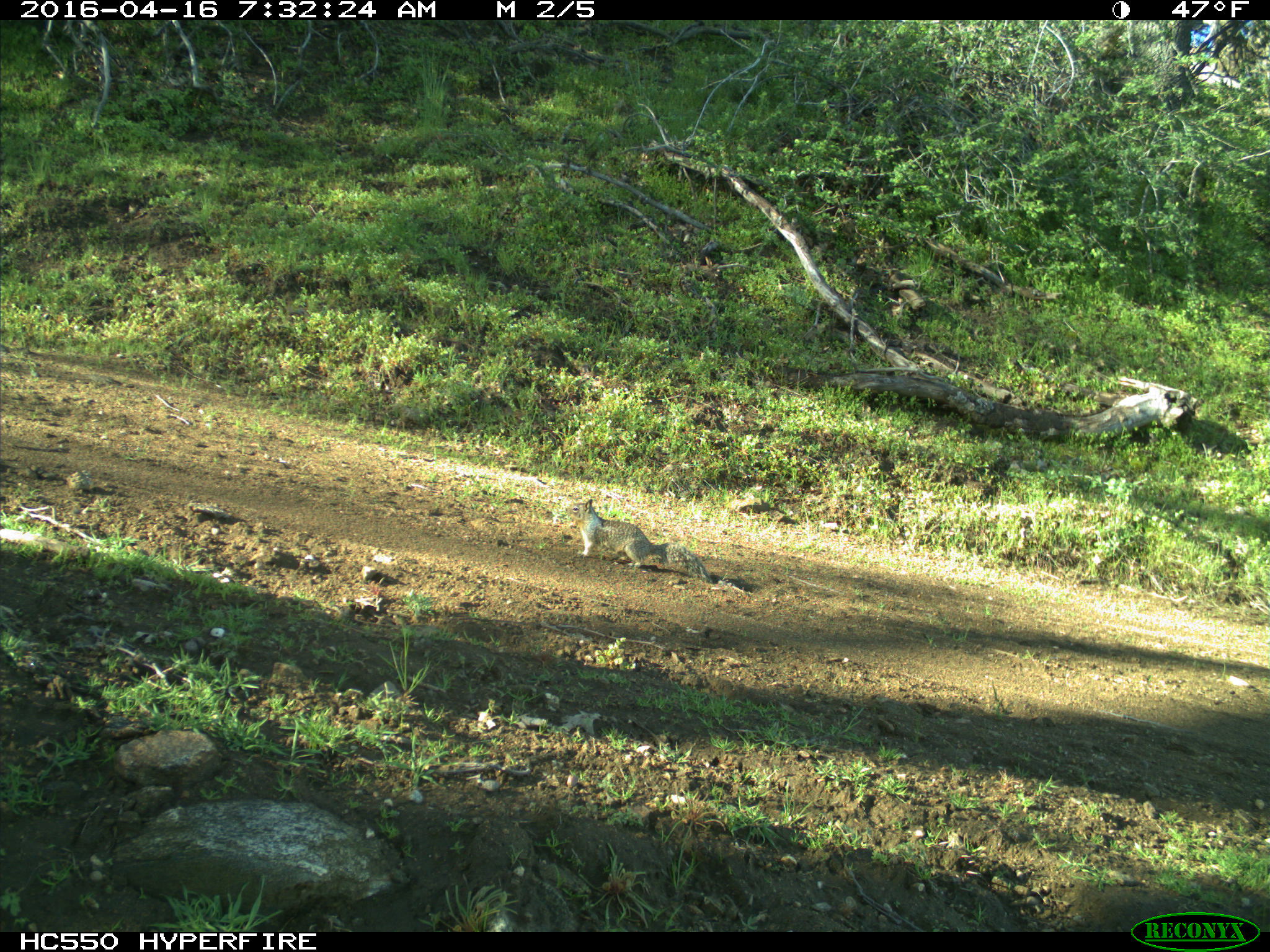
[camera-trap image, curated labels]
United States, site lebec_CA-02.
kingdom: Animalia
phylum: Chordata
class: Mammalia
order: Rodentia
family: Sciuridae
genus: Otospermophilus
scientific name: Otospermophilus beecheyi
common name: california ground squirrel